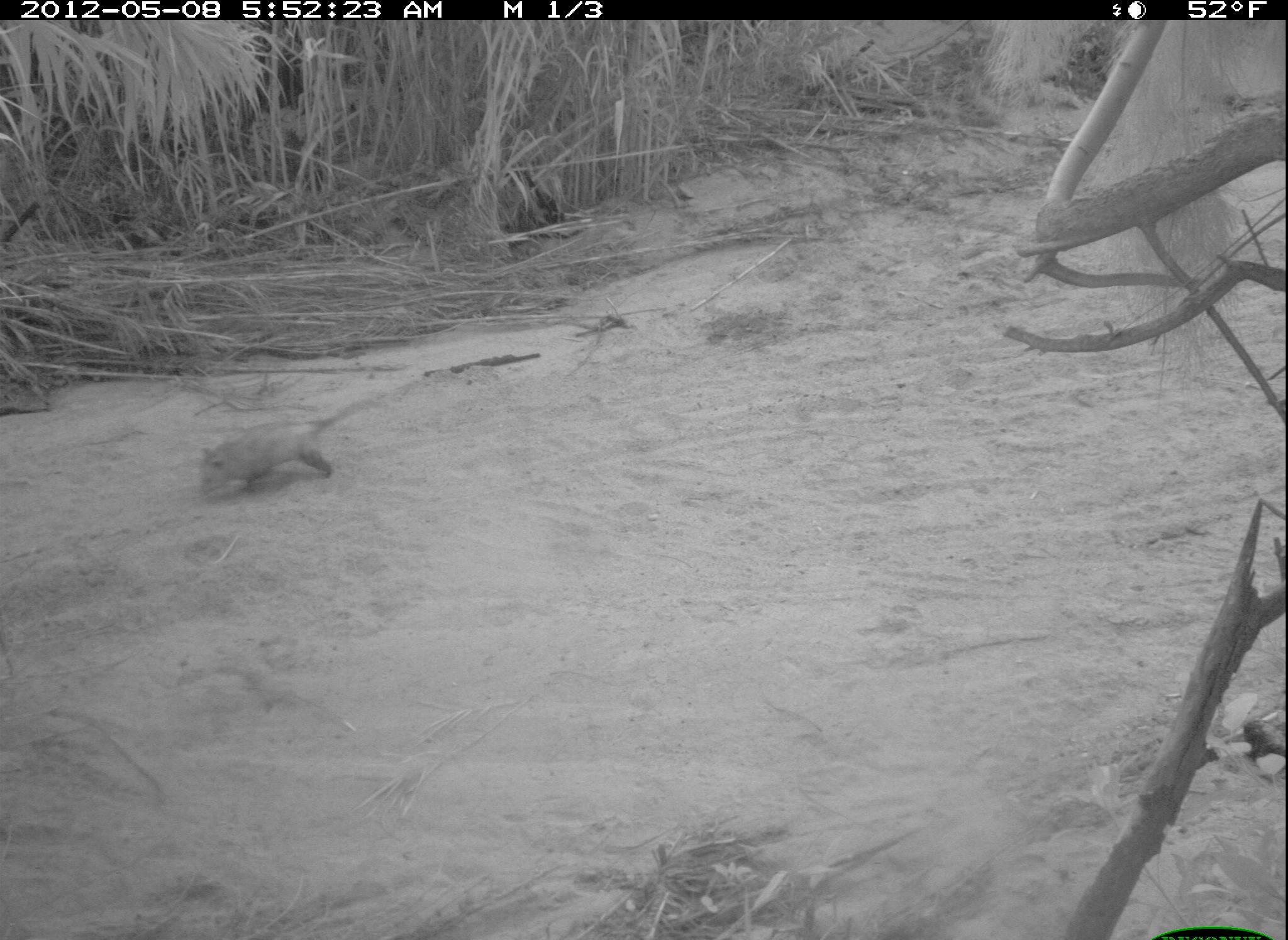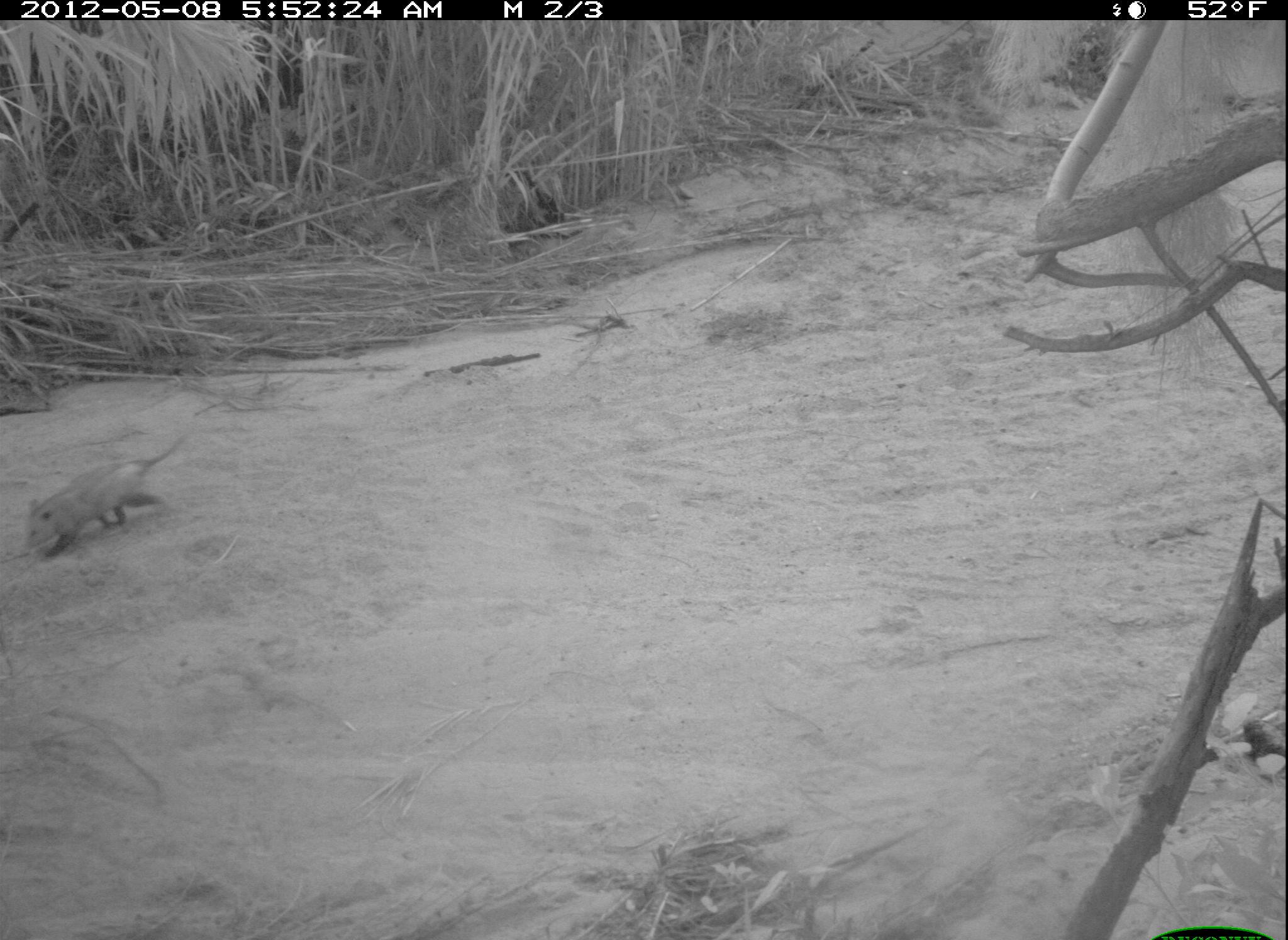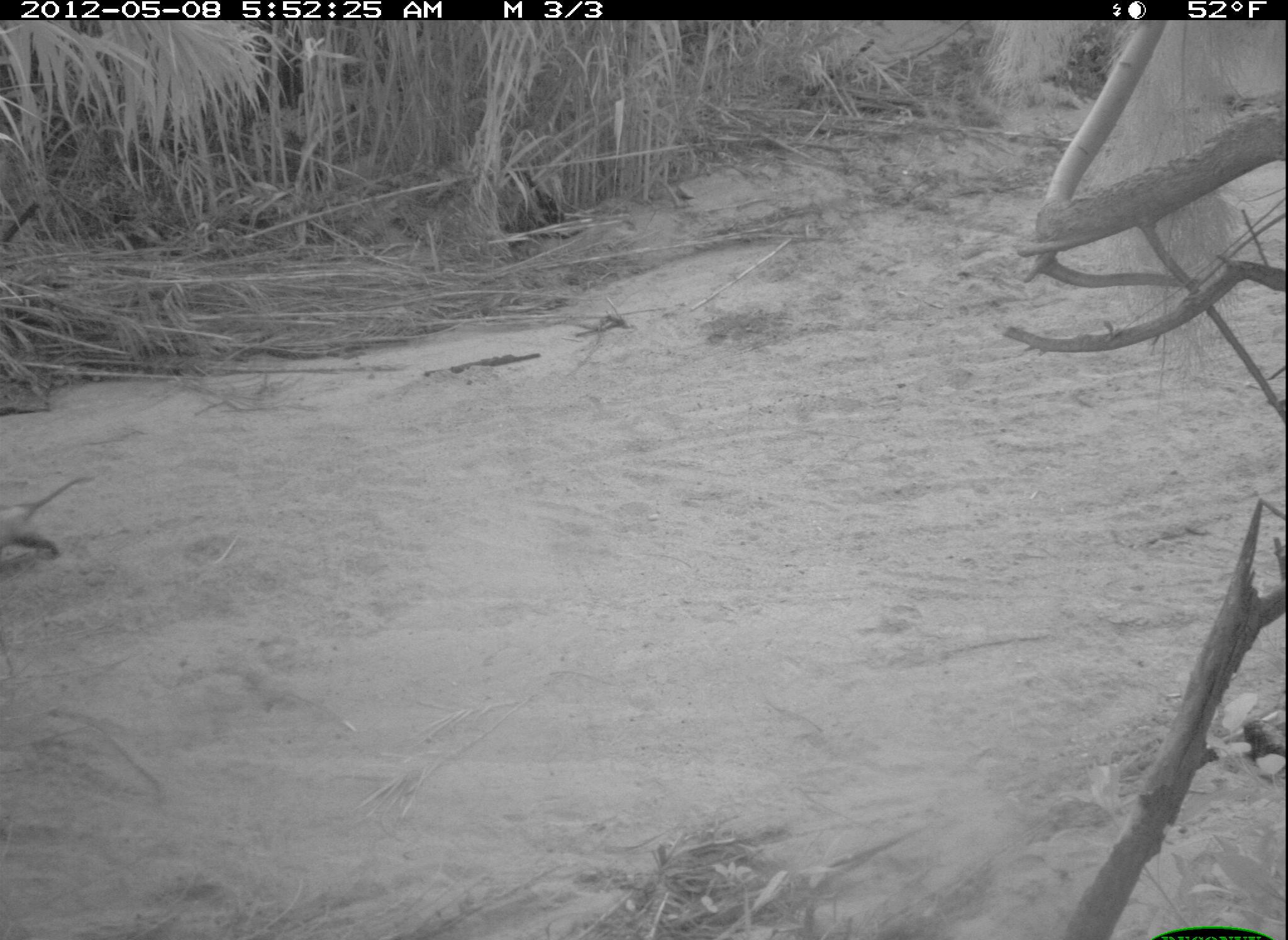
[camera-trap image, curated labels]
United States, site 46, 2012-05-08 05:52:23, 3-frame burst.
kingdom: Animalia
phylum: Chordata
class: Mammalia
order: Didelphimorphia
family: Didelphidae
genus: Didelphis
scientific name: Didelphis virginiana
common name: virginia opossum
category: opossum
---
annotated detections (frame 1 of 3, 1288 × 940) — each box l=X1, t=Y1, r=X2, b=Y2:
opossum: l=187, t=383, r=367, b=506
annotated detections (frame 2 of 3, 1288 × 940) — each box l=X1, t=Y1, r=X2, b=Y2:
opossum: l=18, t=437, r=232, b=569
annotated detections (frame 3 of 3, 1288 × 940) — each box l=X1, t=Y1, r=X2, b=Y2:
opossum: l=5, t=474, r=119, b=572